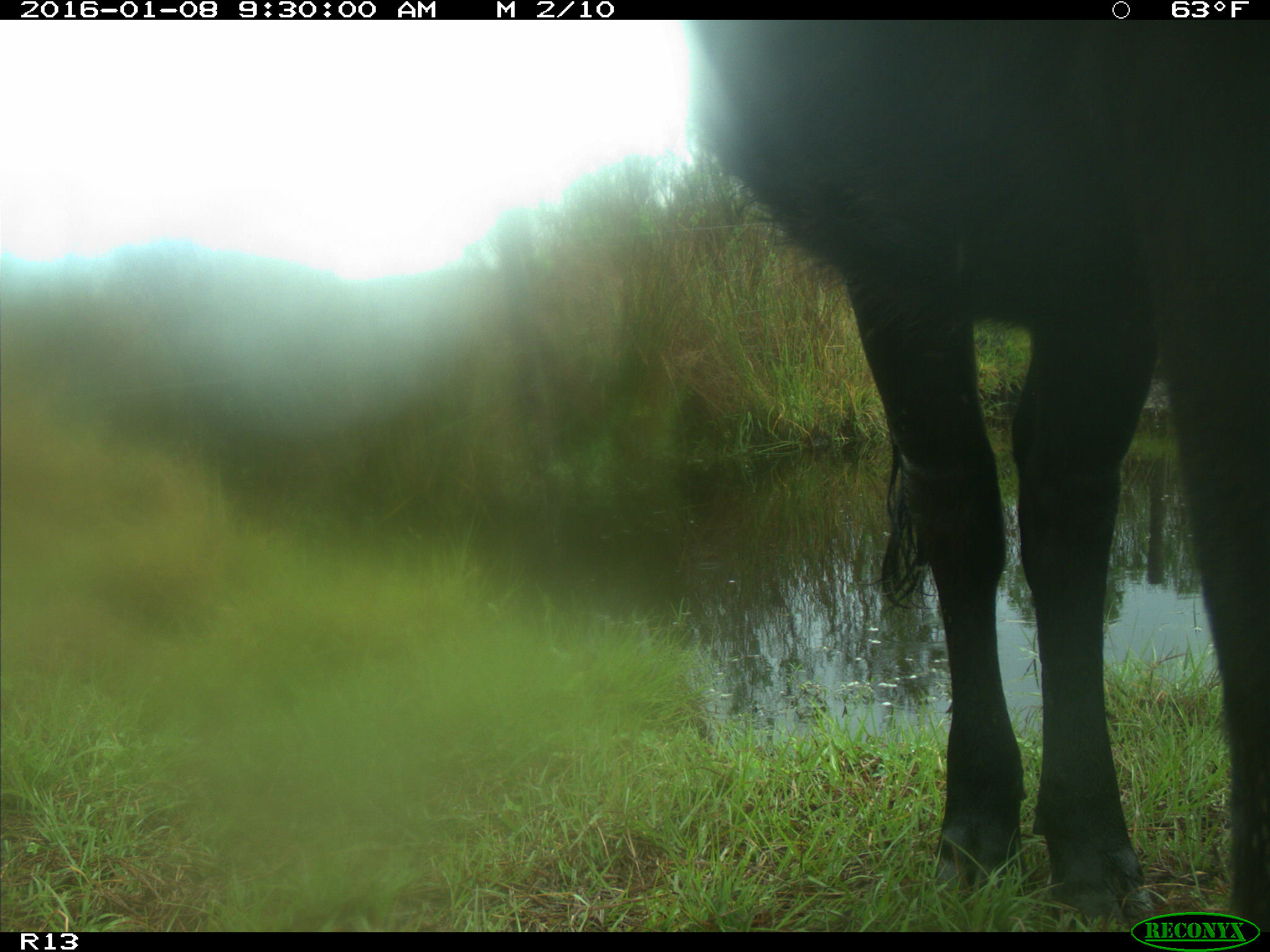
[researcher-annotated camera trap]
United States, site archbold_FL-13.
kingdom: Animalia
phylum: Chordata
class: Mammalia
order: Artiodactyla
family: Bovidae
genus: Bos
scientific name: Bos taurus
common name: domestic cow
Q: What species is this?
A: Bos taurus (domestic cow).